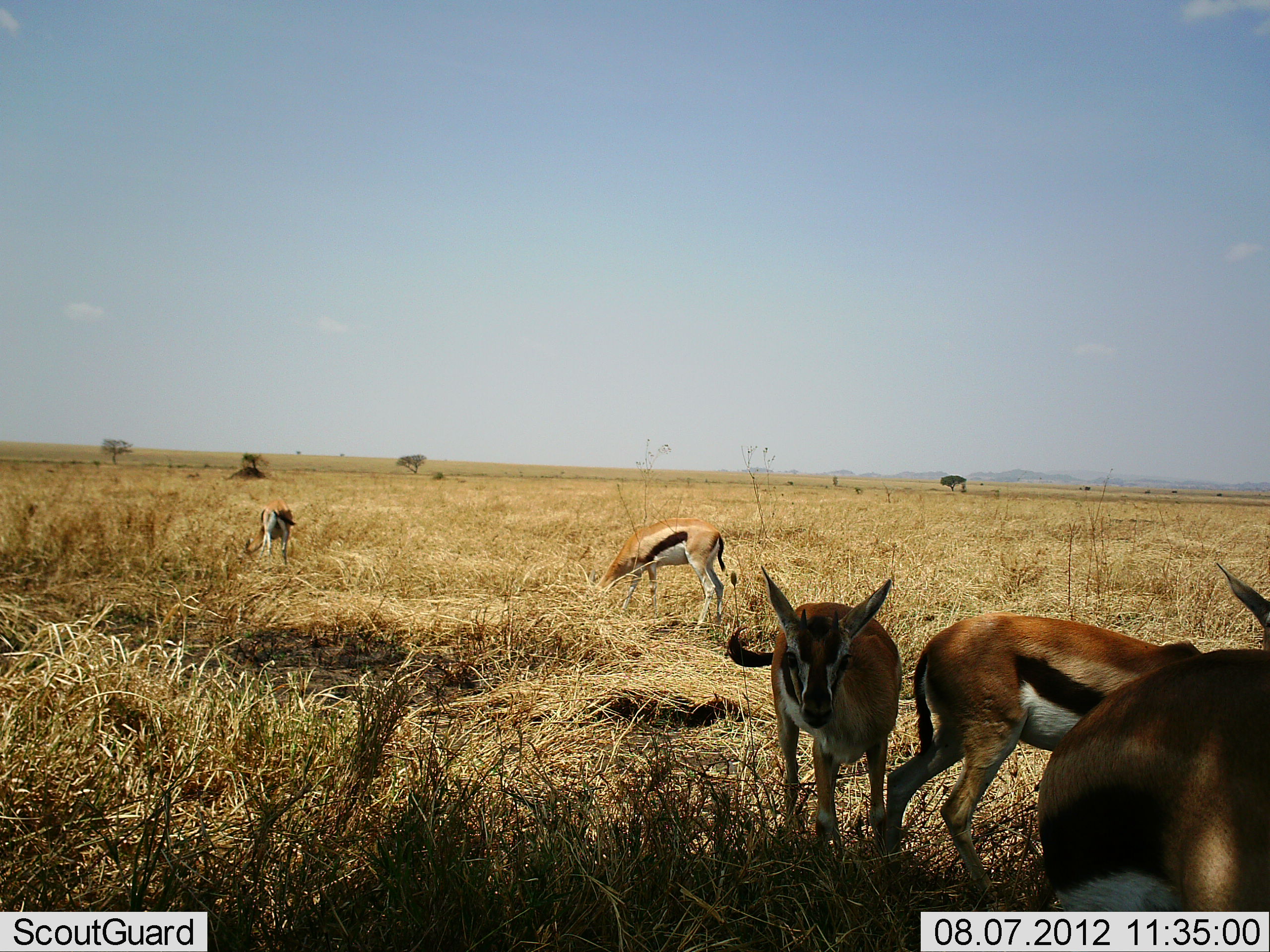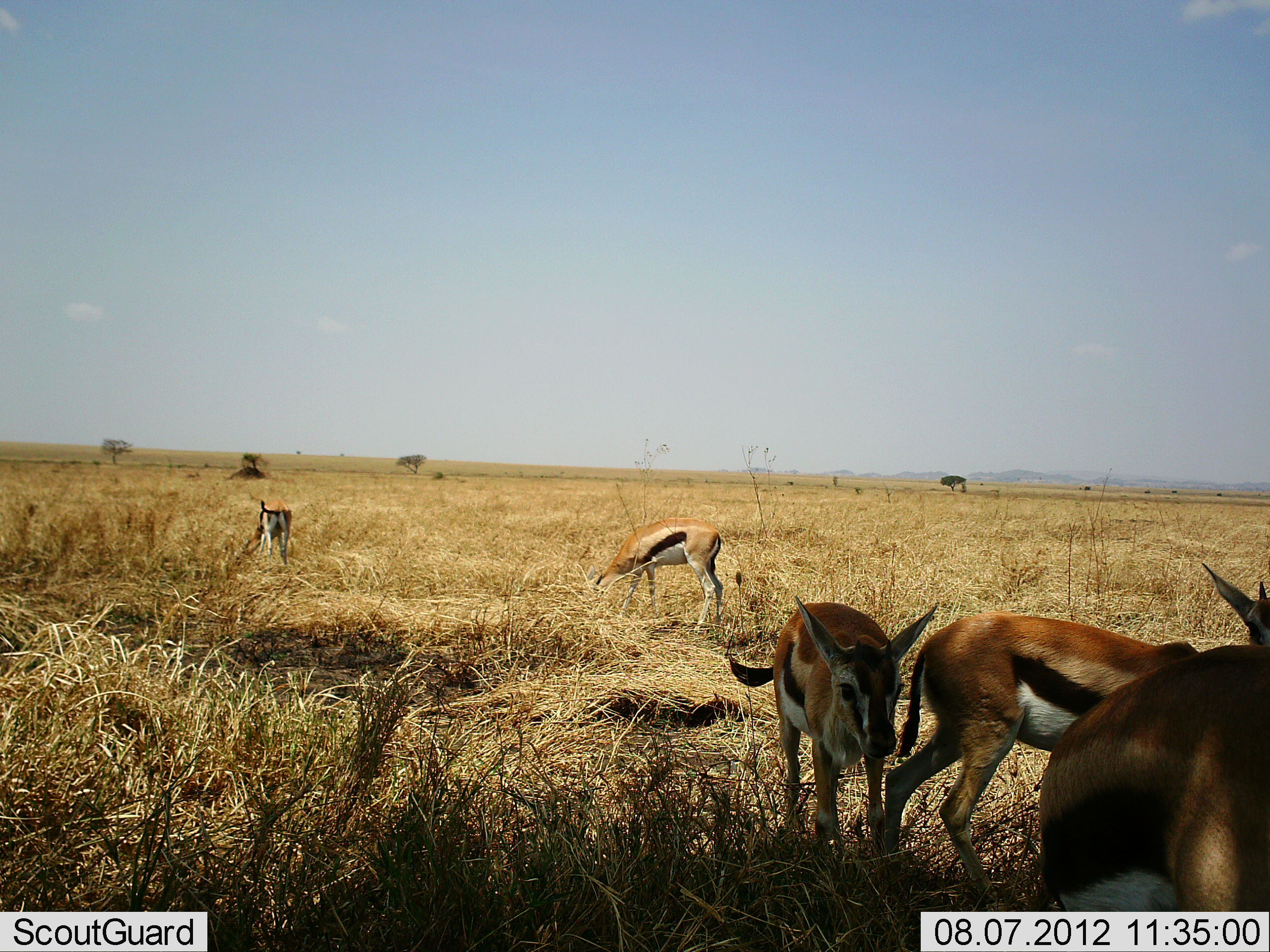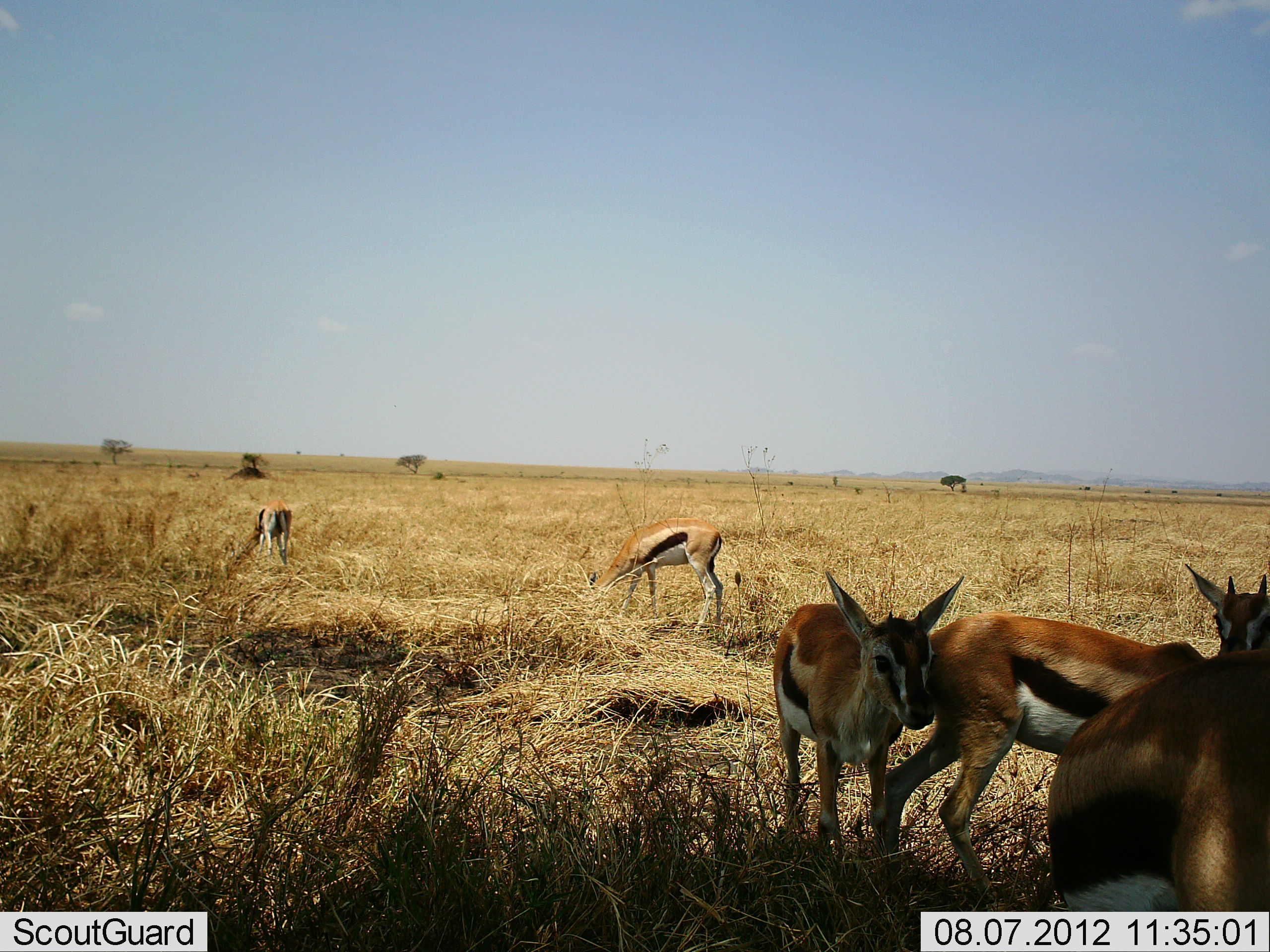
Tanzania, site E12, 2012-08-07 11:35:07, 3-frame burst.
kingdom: Animalia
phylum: Chordata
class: Mammalia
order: Artiodactyla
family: Bovidae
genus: Eudorcas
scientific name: Eudorcas thomsonii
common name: thomson's gazelle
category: gazellethomsons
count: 5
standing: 80%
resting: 0%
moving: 20%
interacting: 10%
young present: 10%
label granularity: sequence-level